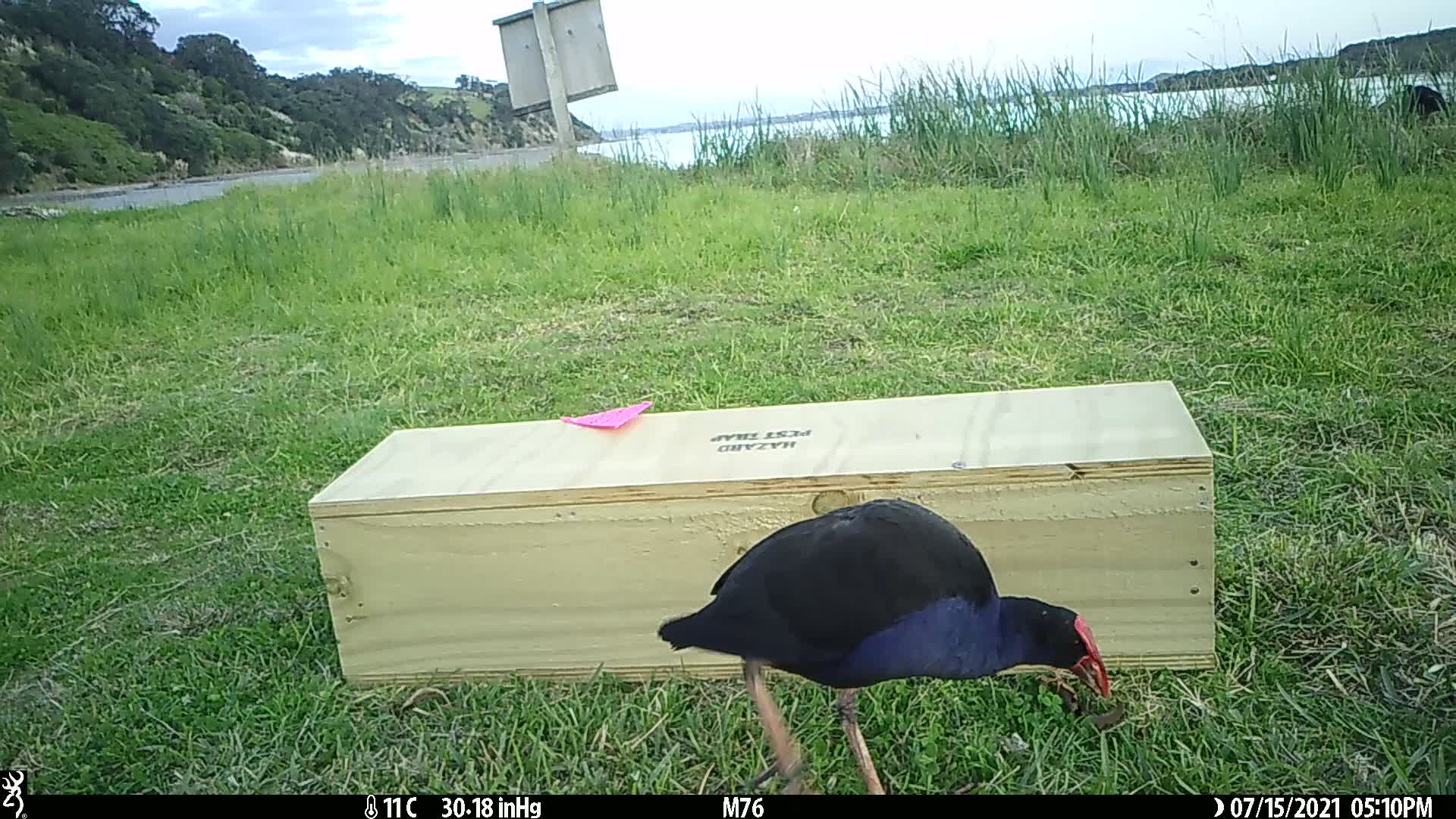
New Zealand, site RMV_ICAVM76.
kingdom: Animalia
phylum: Chordata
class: Aves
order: Gruiformes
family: Rallidae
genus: Porphyrio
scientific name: Porphyrio melanotus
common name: australasian swamphen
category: pukeko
Pukeko (australasian swamphen) (Porphyrio melanotus).